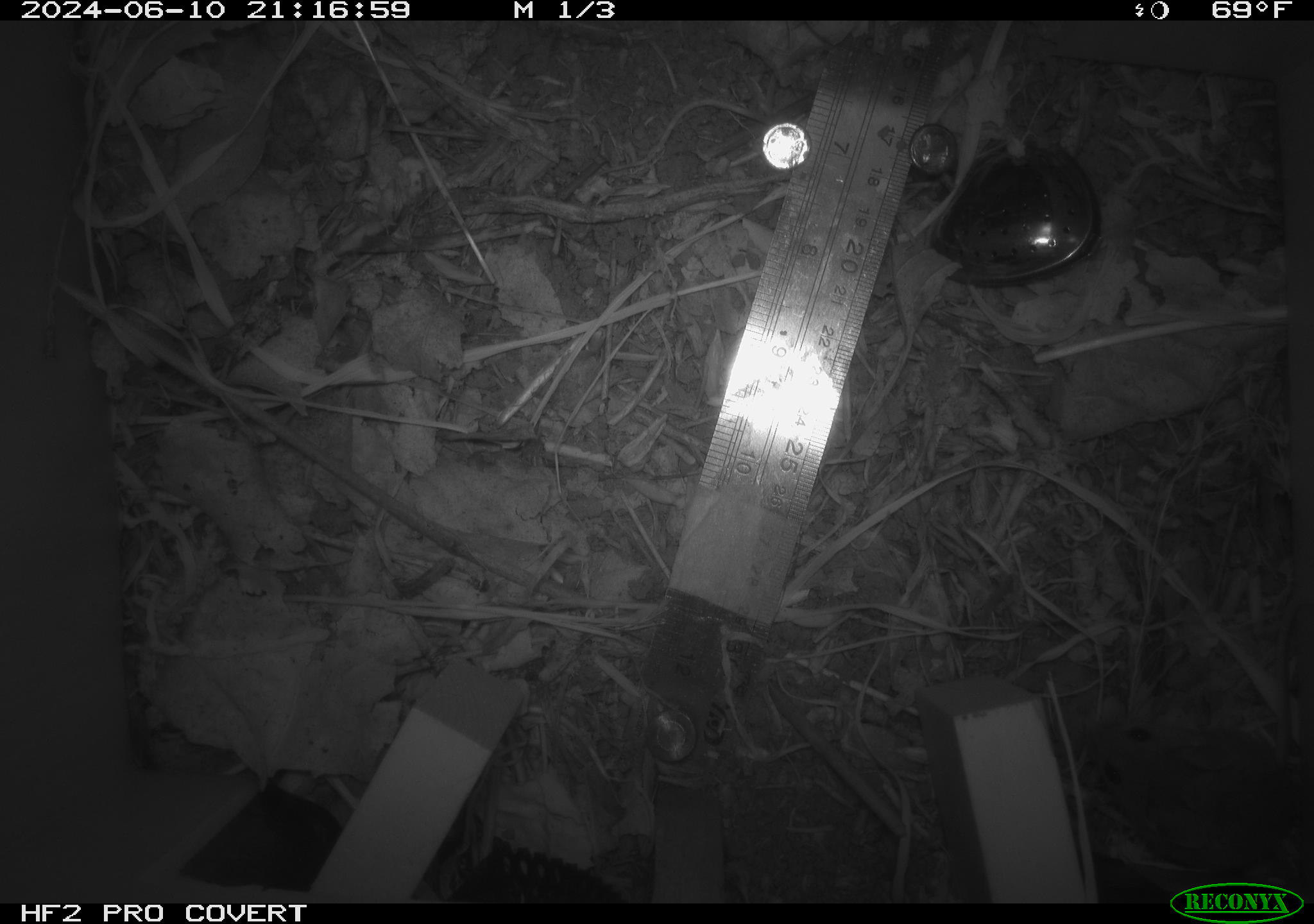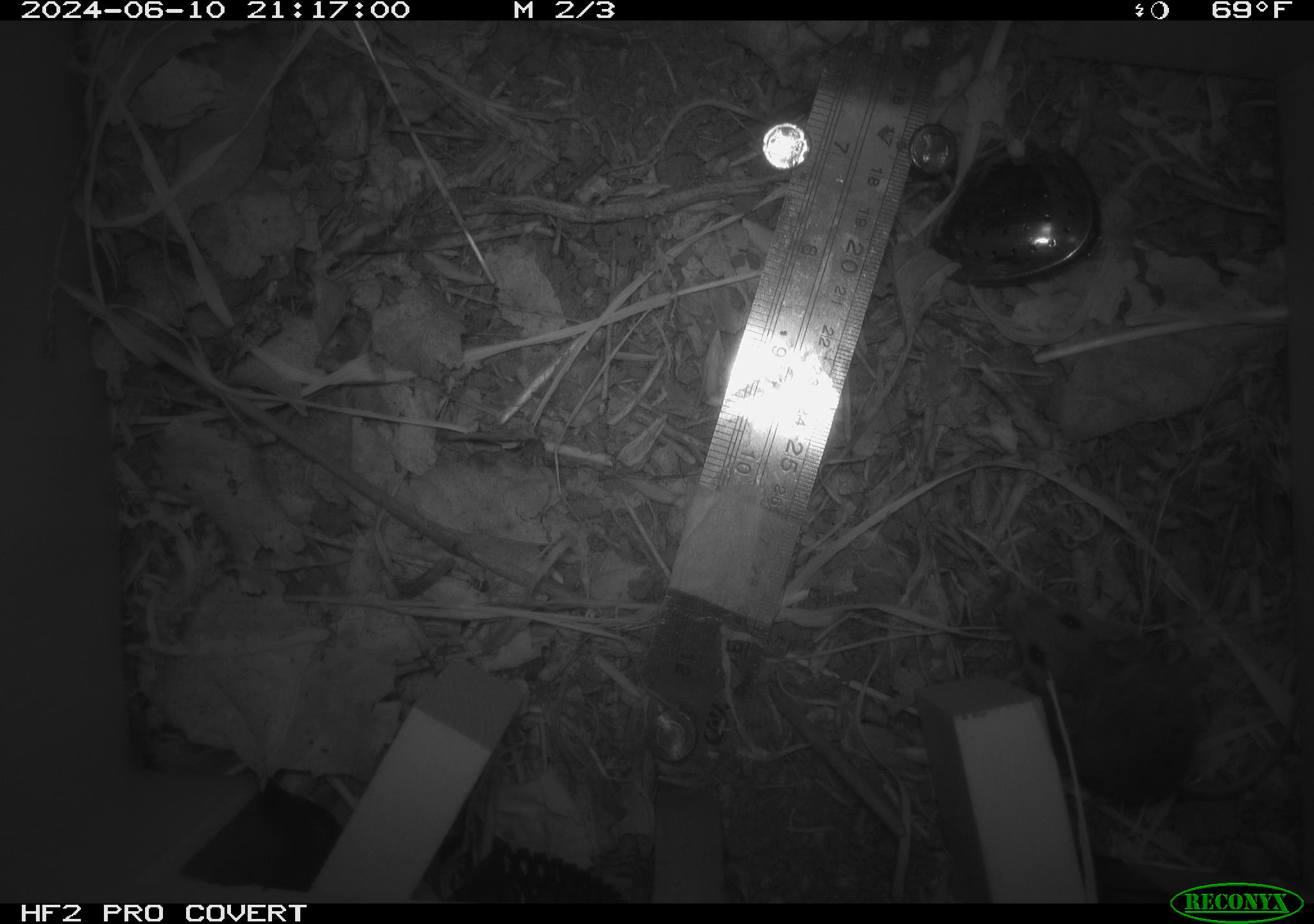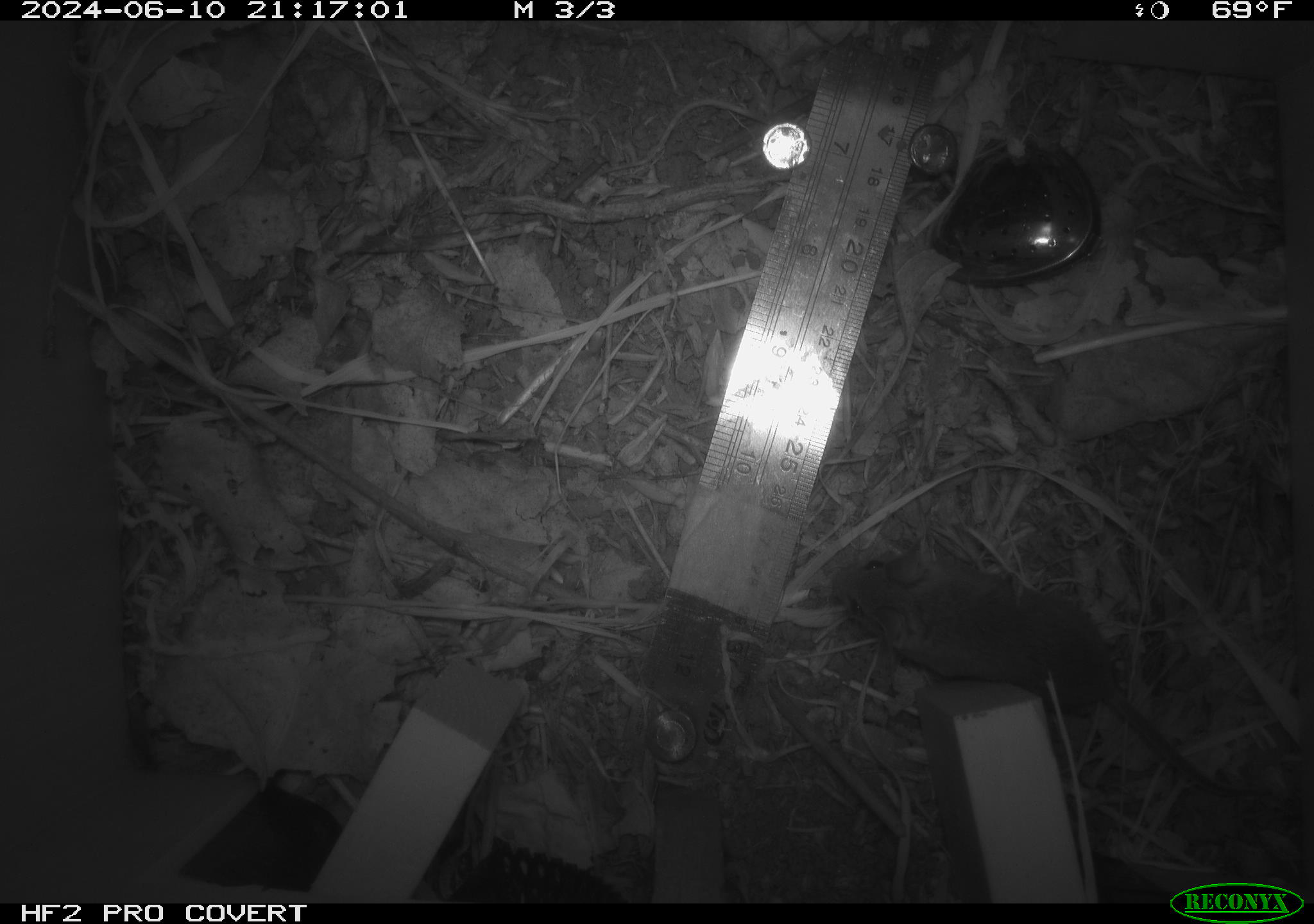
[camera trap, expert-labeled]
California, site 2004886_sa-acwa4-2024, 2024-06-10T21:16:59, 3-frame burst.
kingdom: Animalia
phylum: Chordata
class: Mammalia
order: Rodentia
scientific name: Rodentia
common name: mouse species